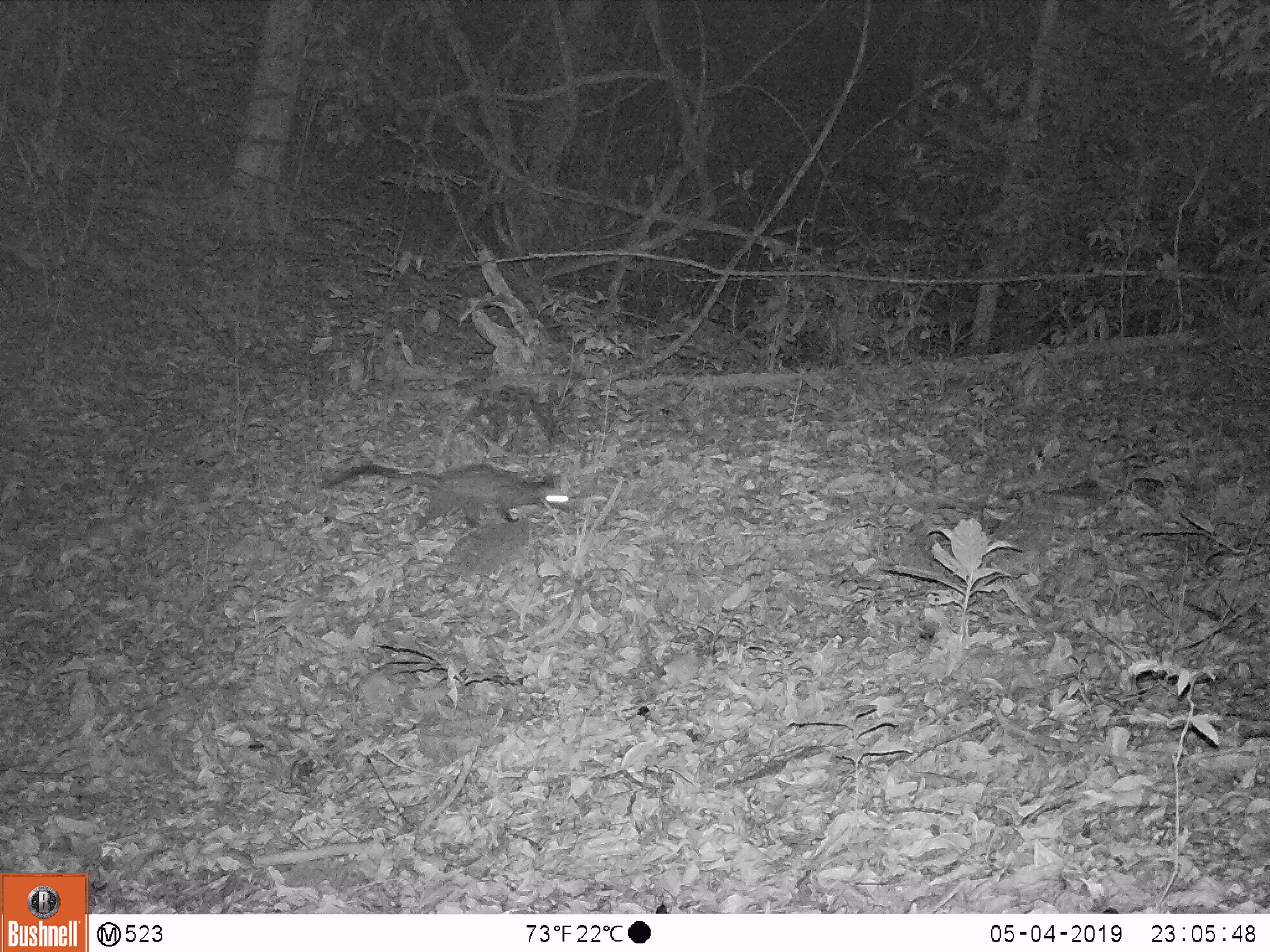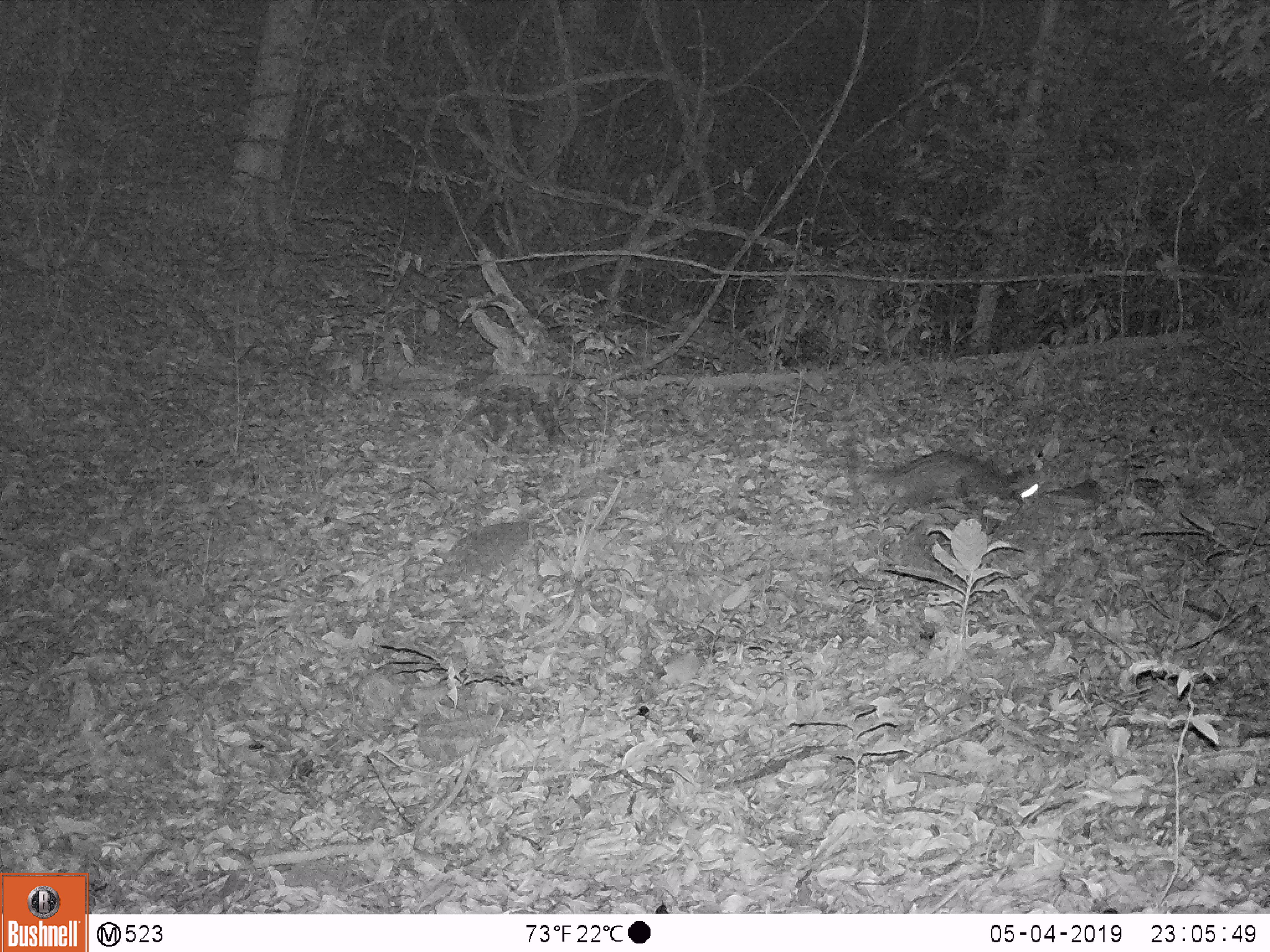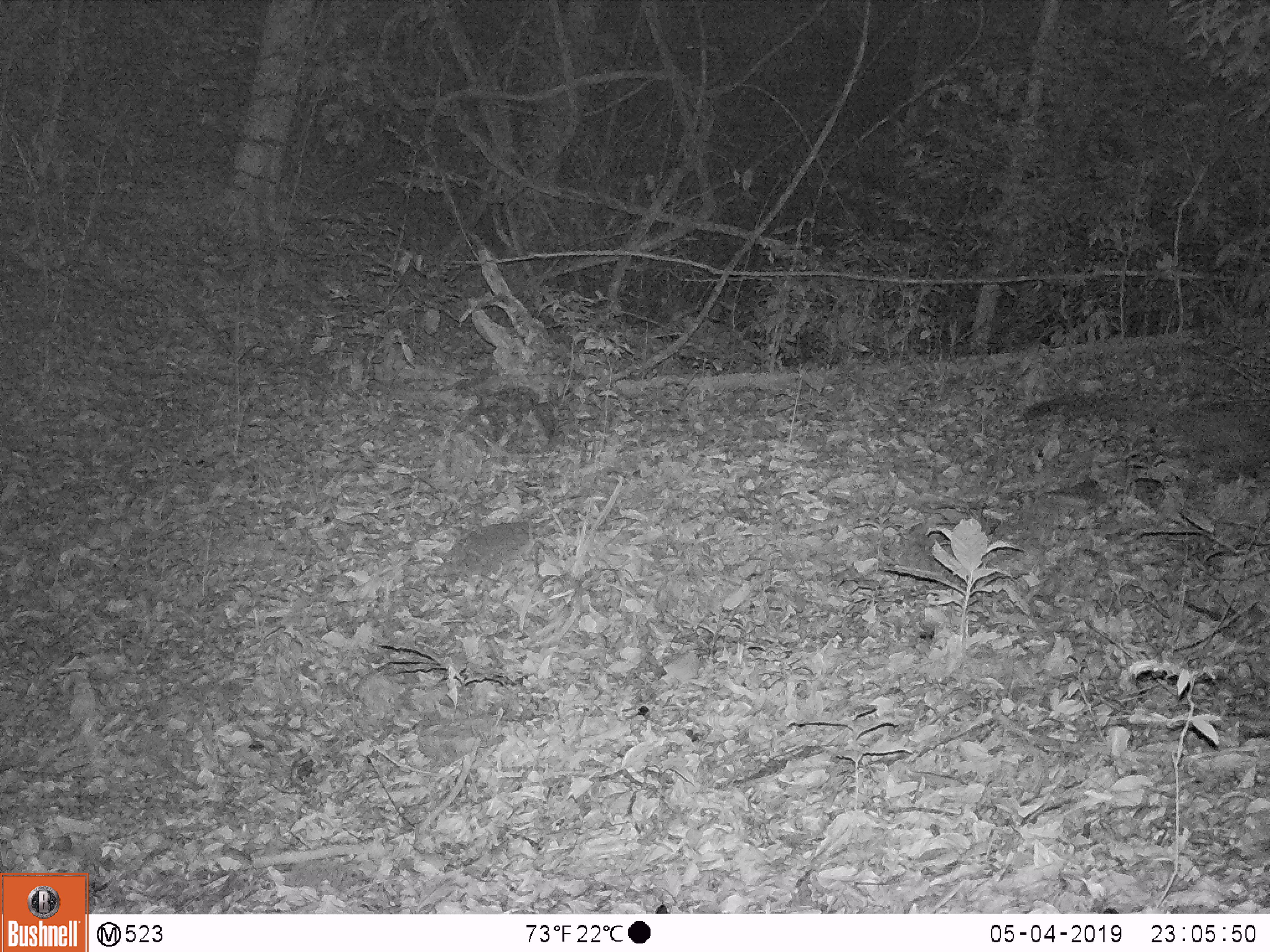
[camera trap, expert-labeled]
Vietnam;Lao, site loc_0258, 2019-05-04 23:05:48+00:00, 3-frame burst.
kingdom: Animalia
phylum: Chordata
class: Mammalia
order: Carnivora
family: Viverridae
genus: Paradoxurus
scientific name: Paradoxurus hermaphroditus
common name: common palm civet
Common palm civet (Paradoxurus hermaphroditus). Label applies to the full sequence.